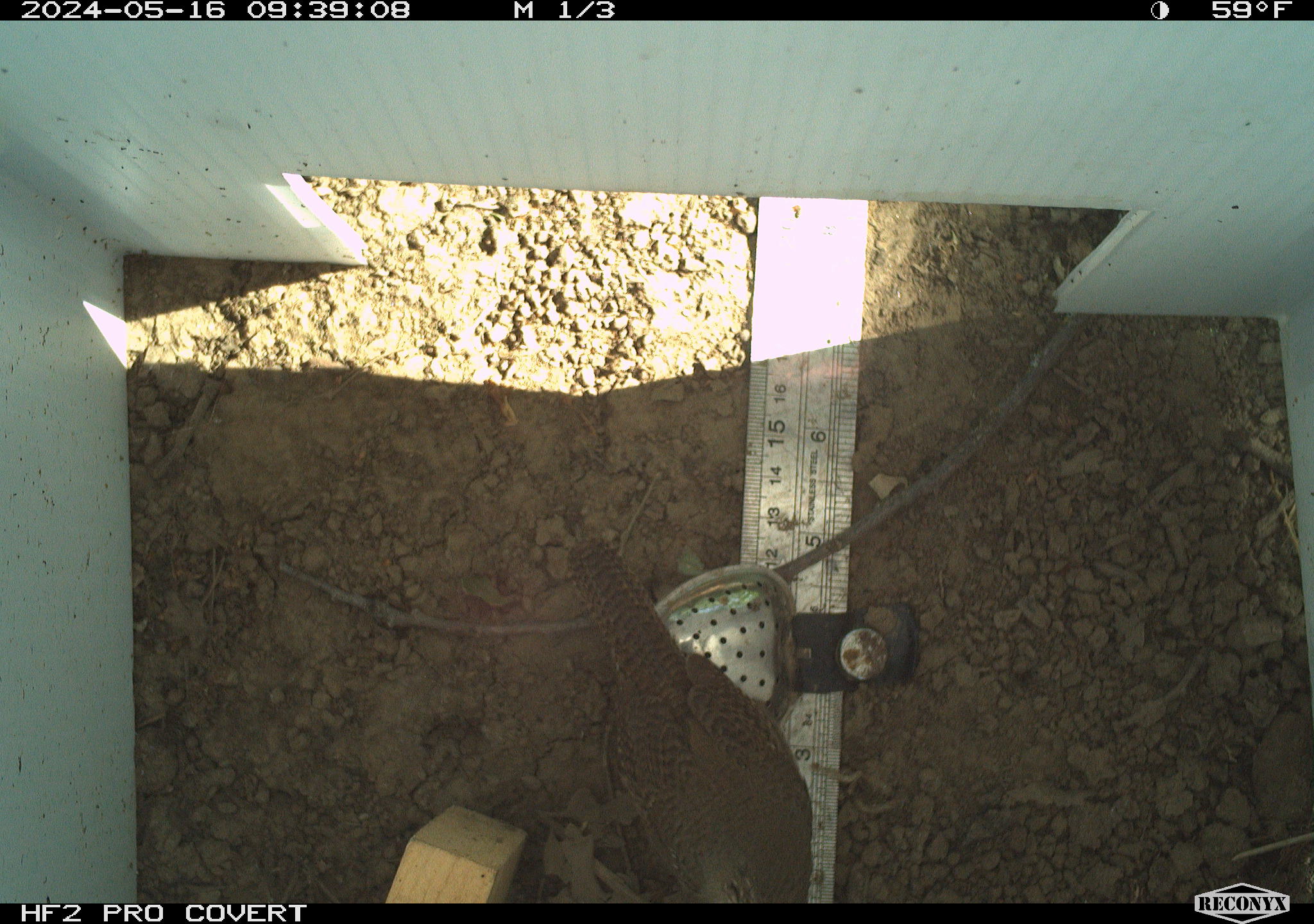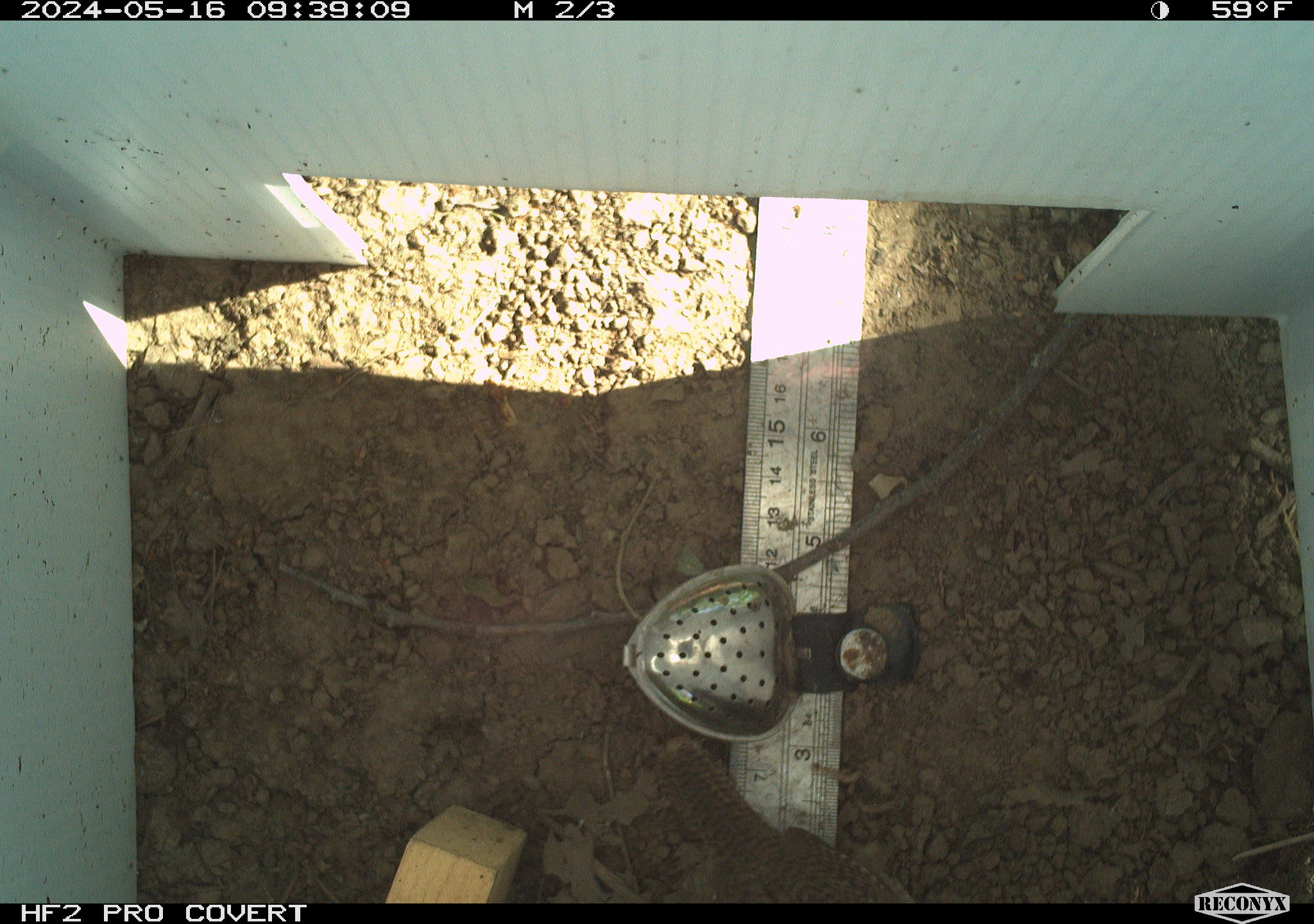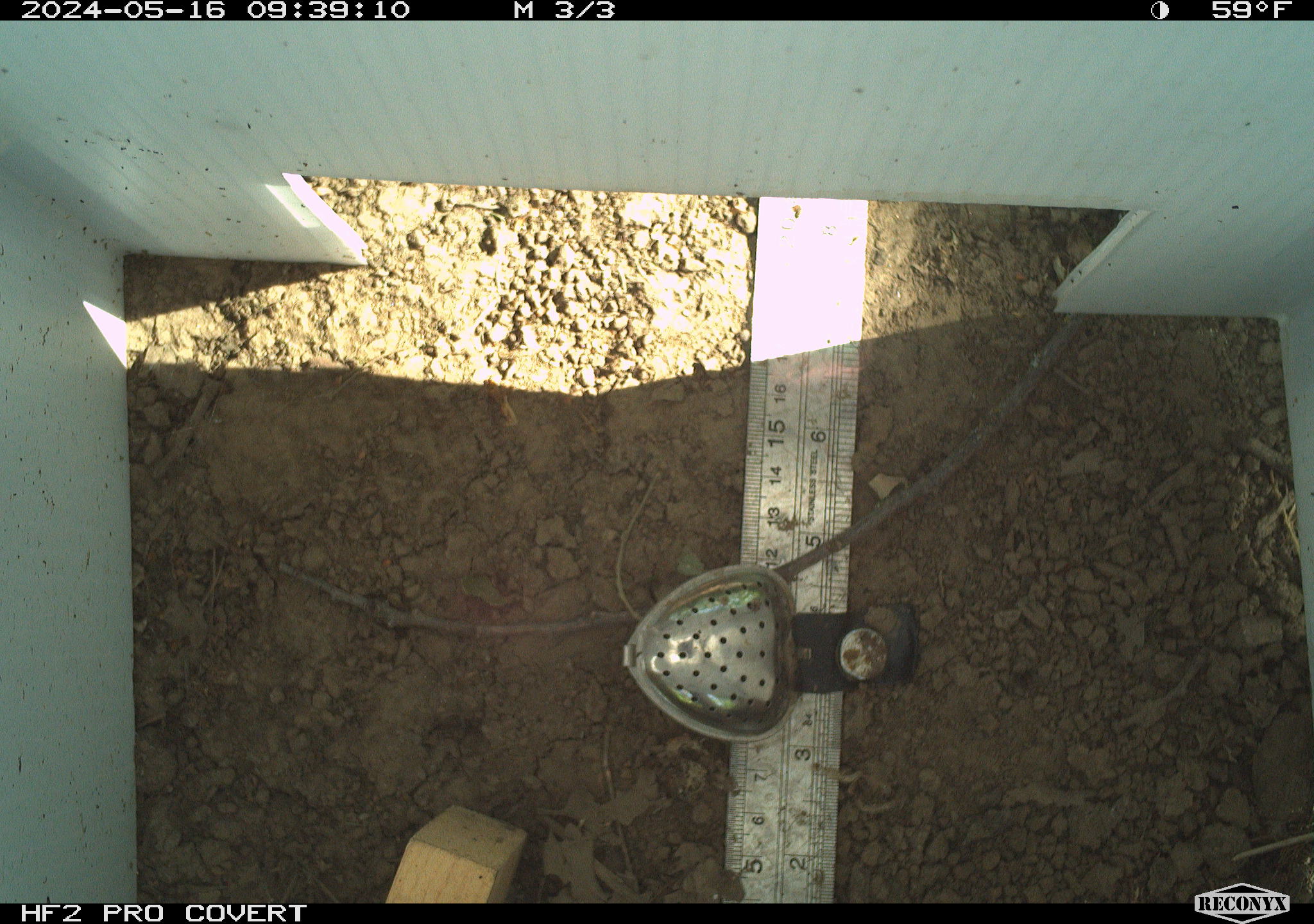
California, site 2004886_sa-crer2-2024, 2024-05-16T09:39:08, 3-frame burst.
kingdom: Animalia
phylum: Chordata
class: Aves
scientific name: Aves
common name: bird